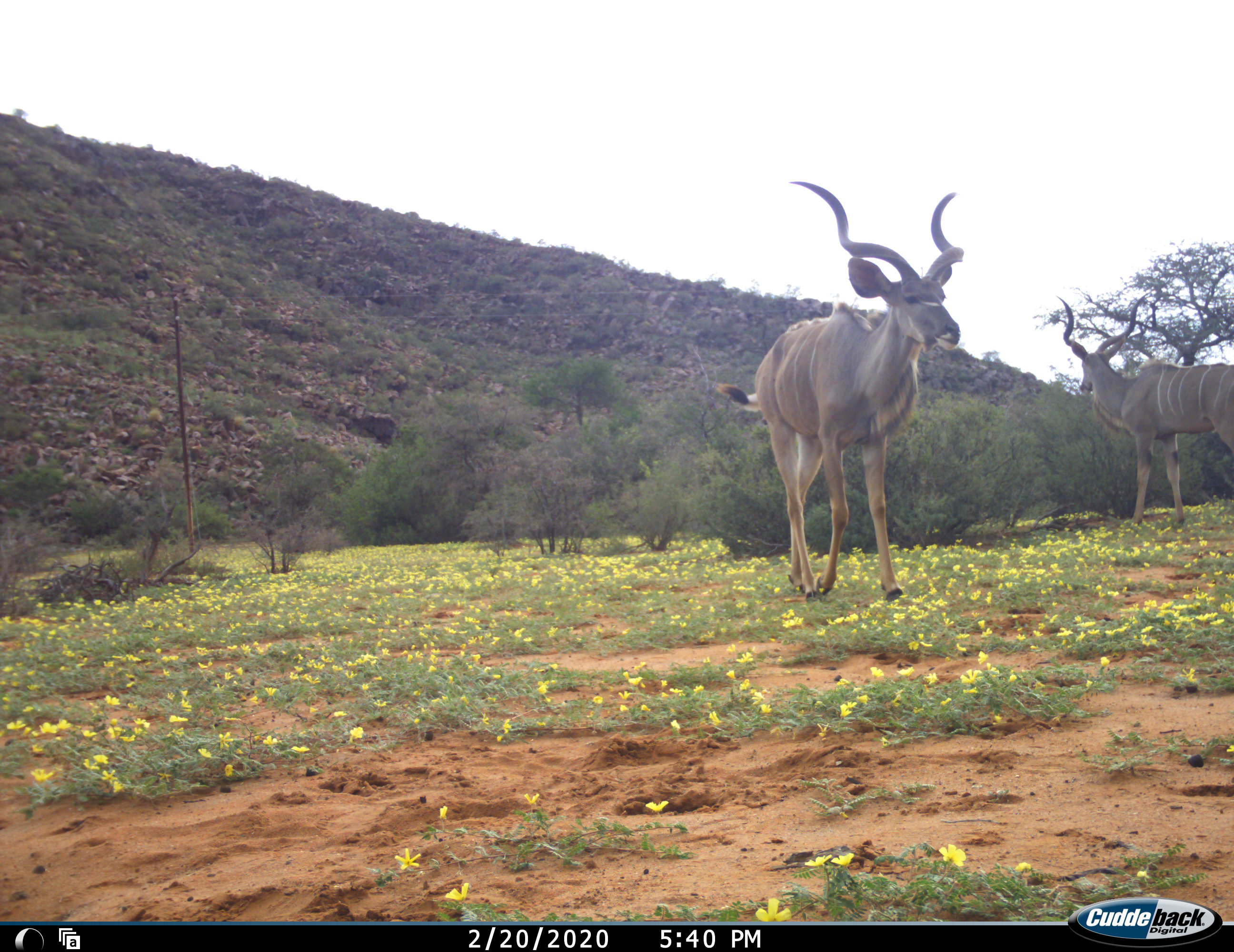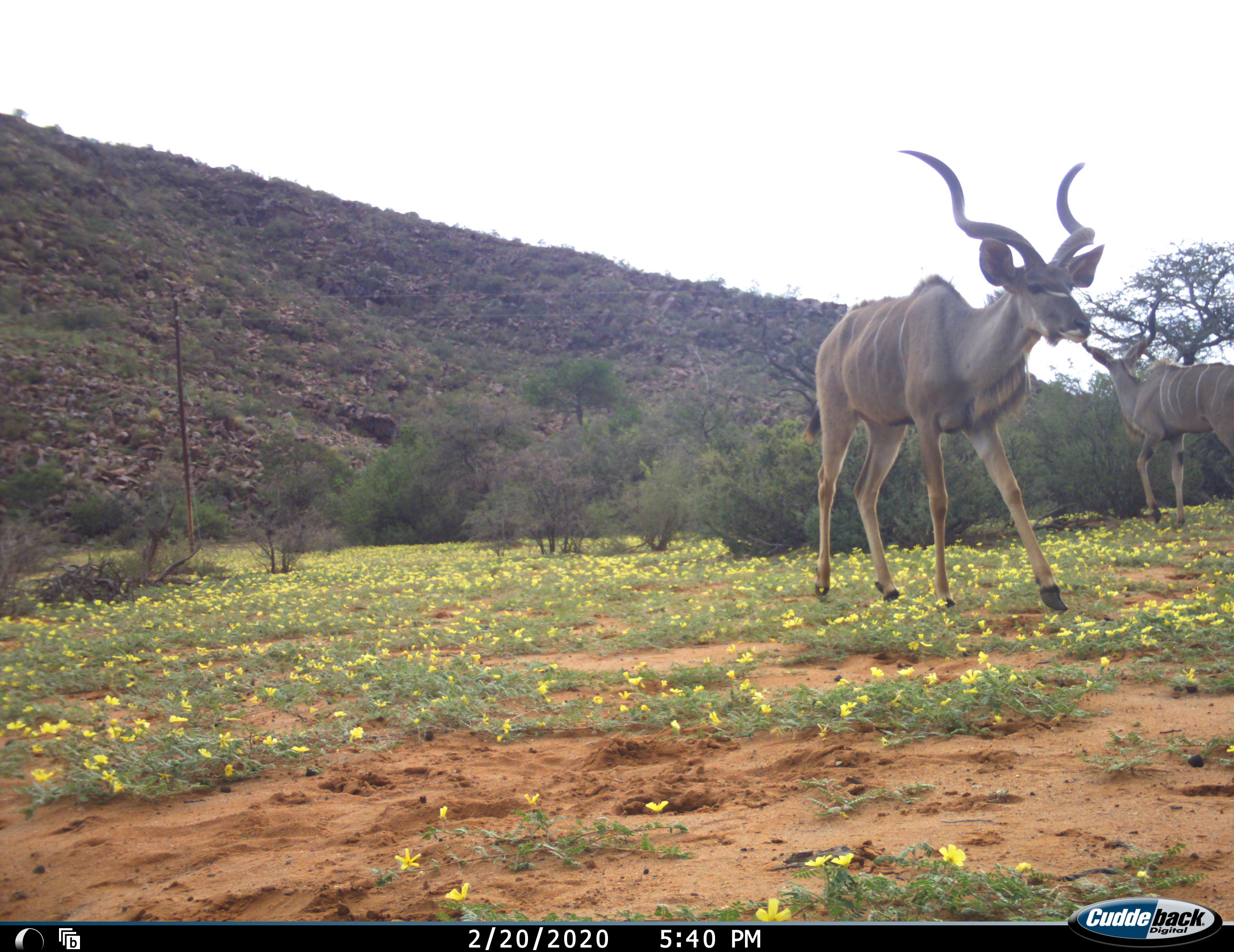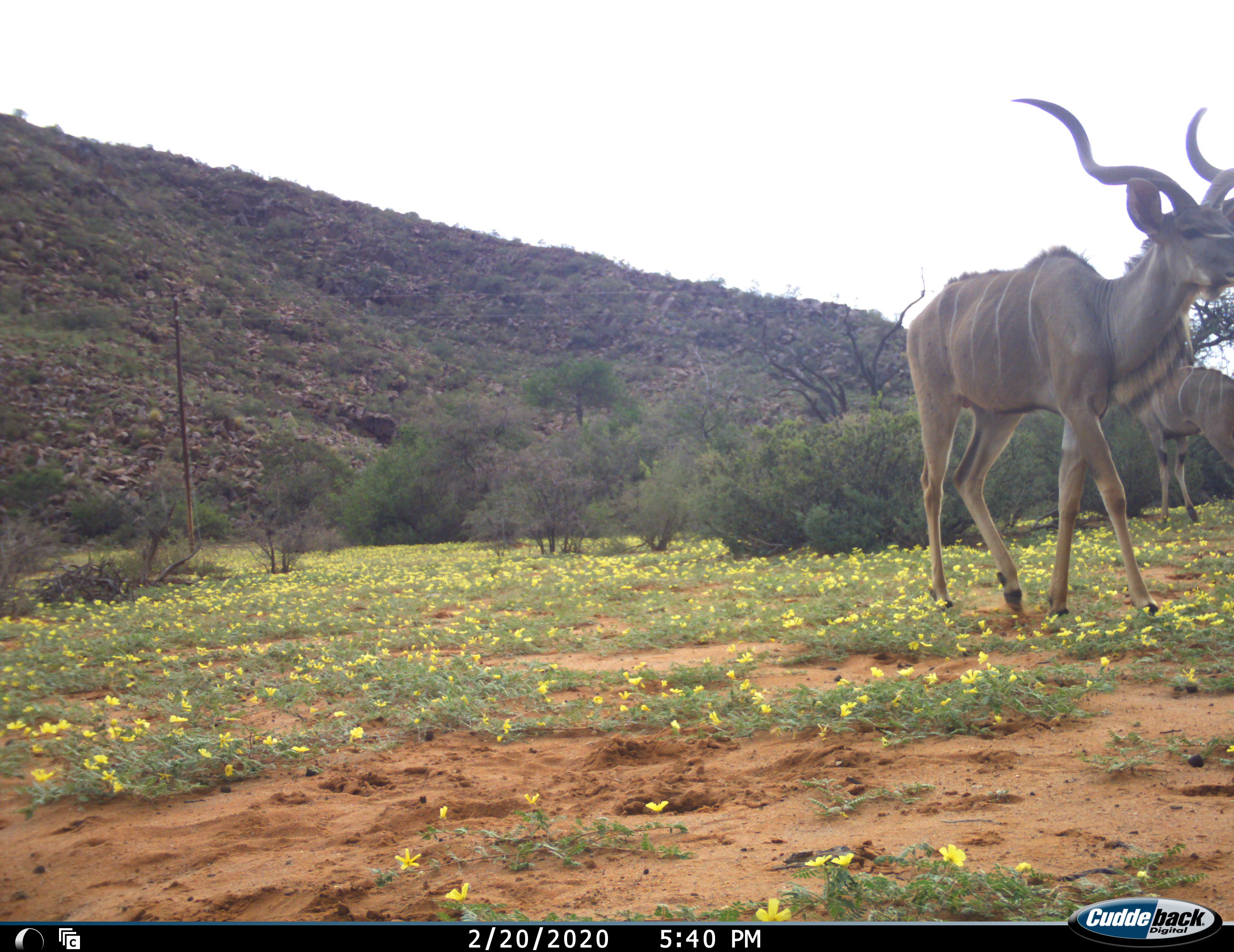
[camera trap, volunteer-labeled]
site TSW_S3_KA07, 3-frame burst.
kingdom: Animalia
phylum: Chordata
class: Mammalia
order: Artiodactyla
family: Bovidae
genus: Tragelaphus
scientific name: Tragelaphus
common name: kudu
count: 2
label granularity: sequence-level